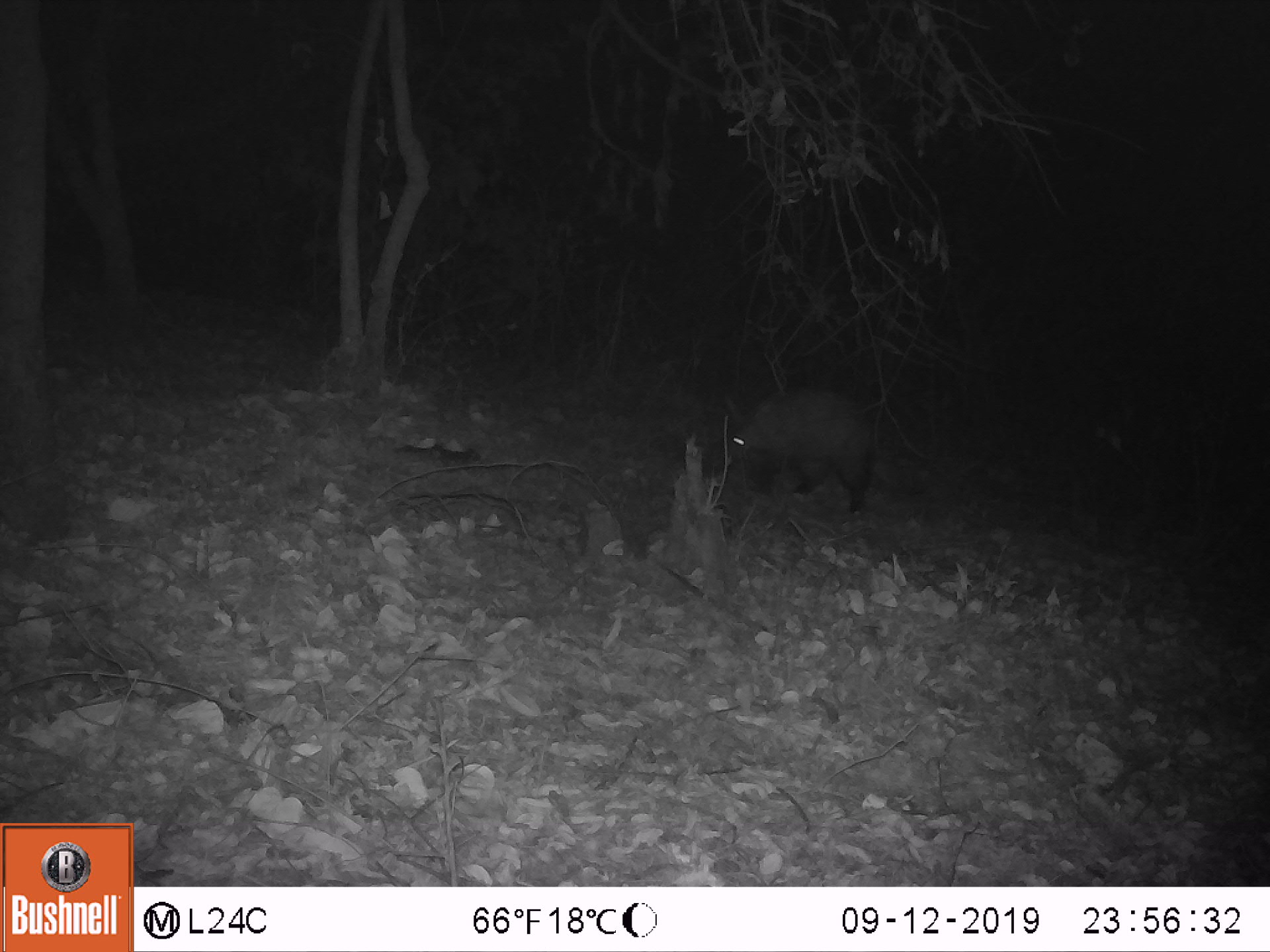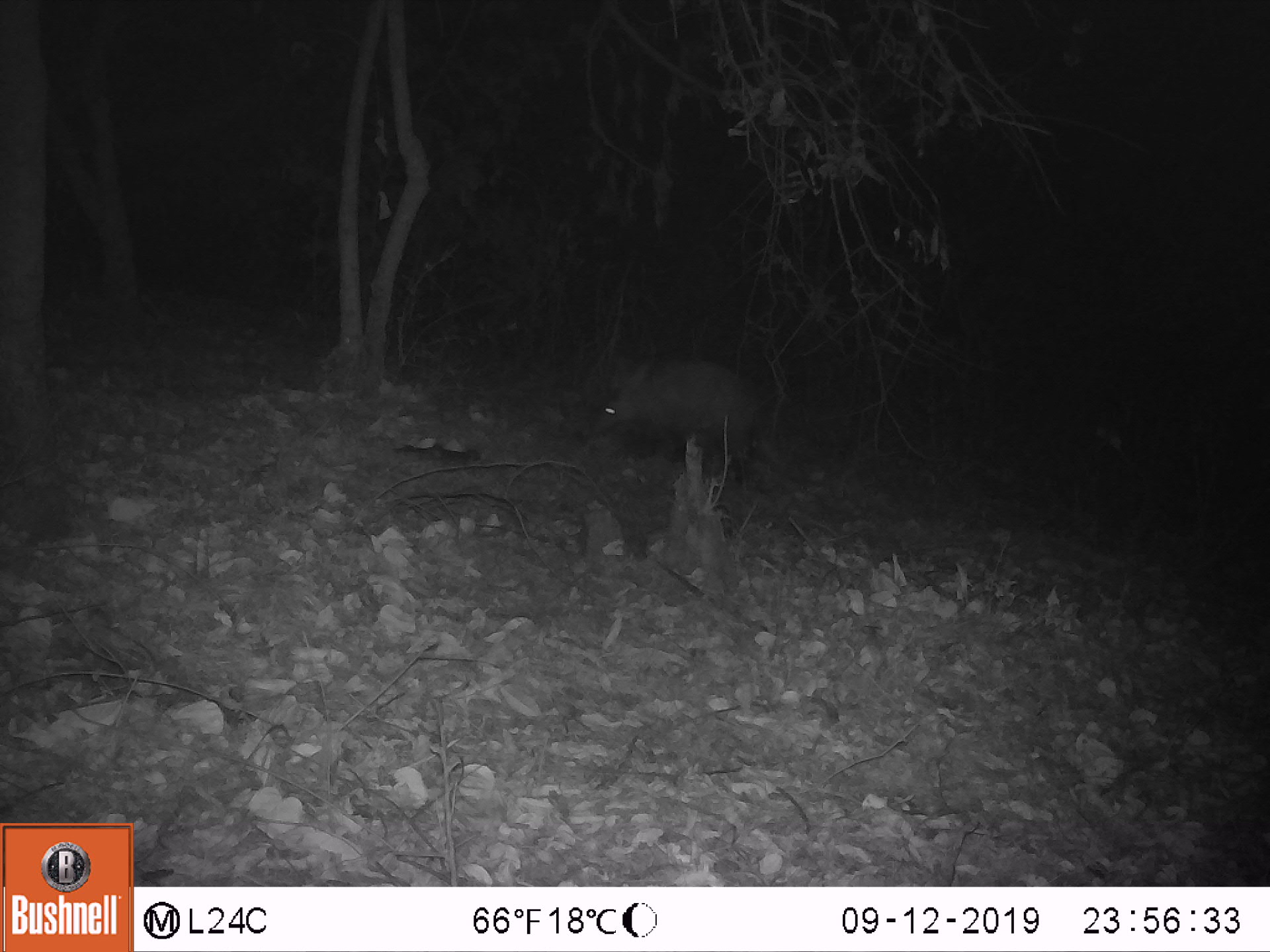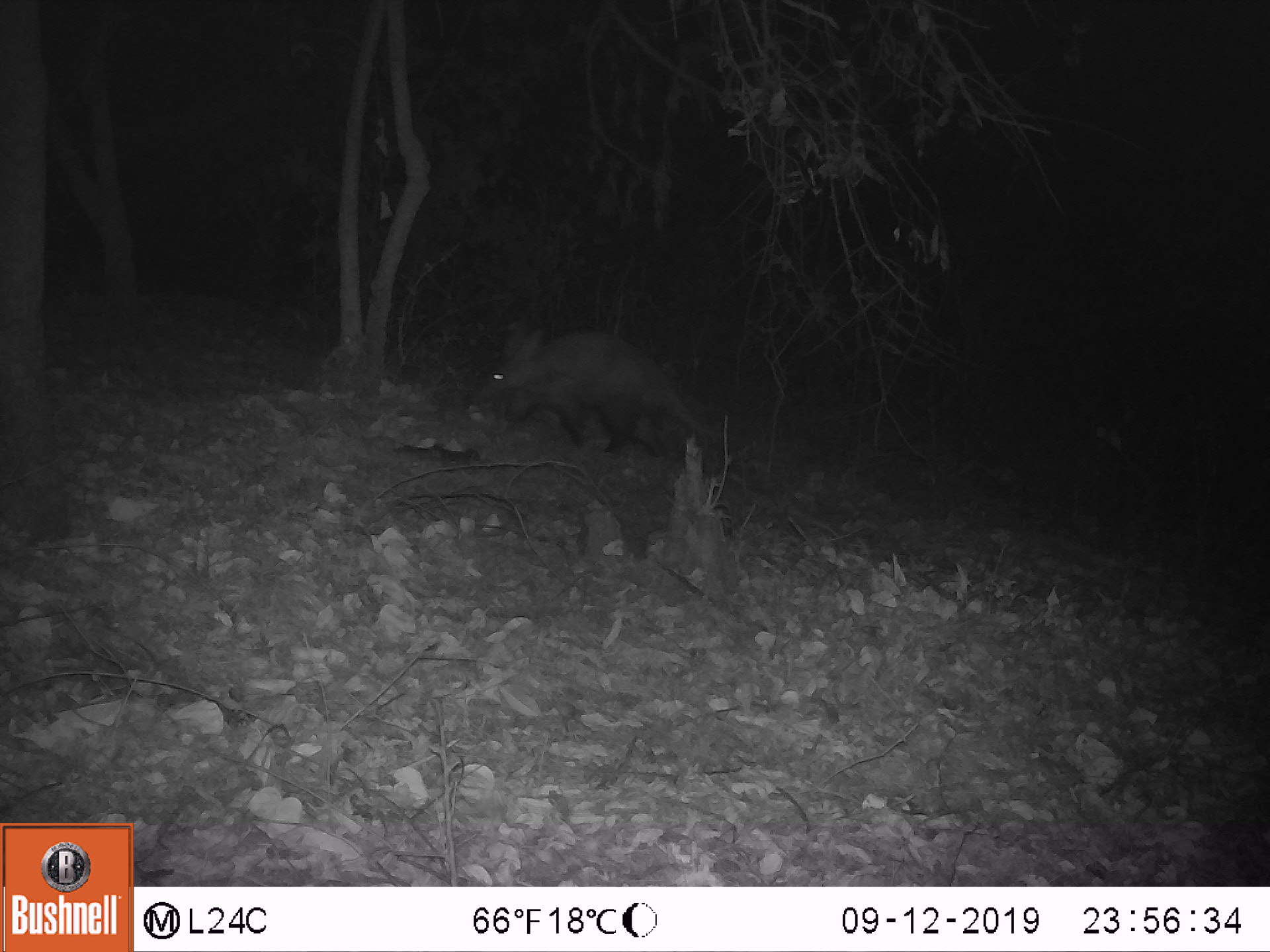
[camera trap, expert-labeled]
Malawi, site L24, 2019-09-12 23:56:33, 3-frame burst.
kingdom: Animalia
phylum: Chordata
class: Mammalia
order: Tubulidentata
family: Orycteropodidae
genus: Orycteropus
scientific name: Orycteropus afer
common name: aardvark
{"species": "aardvark (Orycteropus afer)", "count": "1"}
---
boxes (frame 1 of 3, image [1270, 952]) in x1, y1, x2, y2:
aardvark: 717, 380, 899, 522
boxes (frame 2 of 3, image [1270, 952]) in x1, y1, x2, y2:
aardvark: 597, 343, 764, 493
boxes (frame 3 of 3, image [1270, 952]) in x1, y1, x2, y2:
aardvark: 477, 315, 723, 448